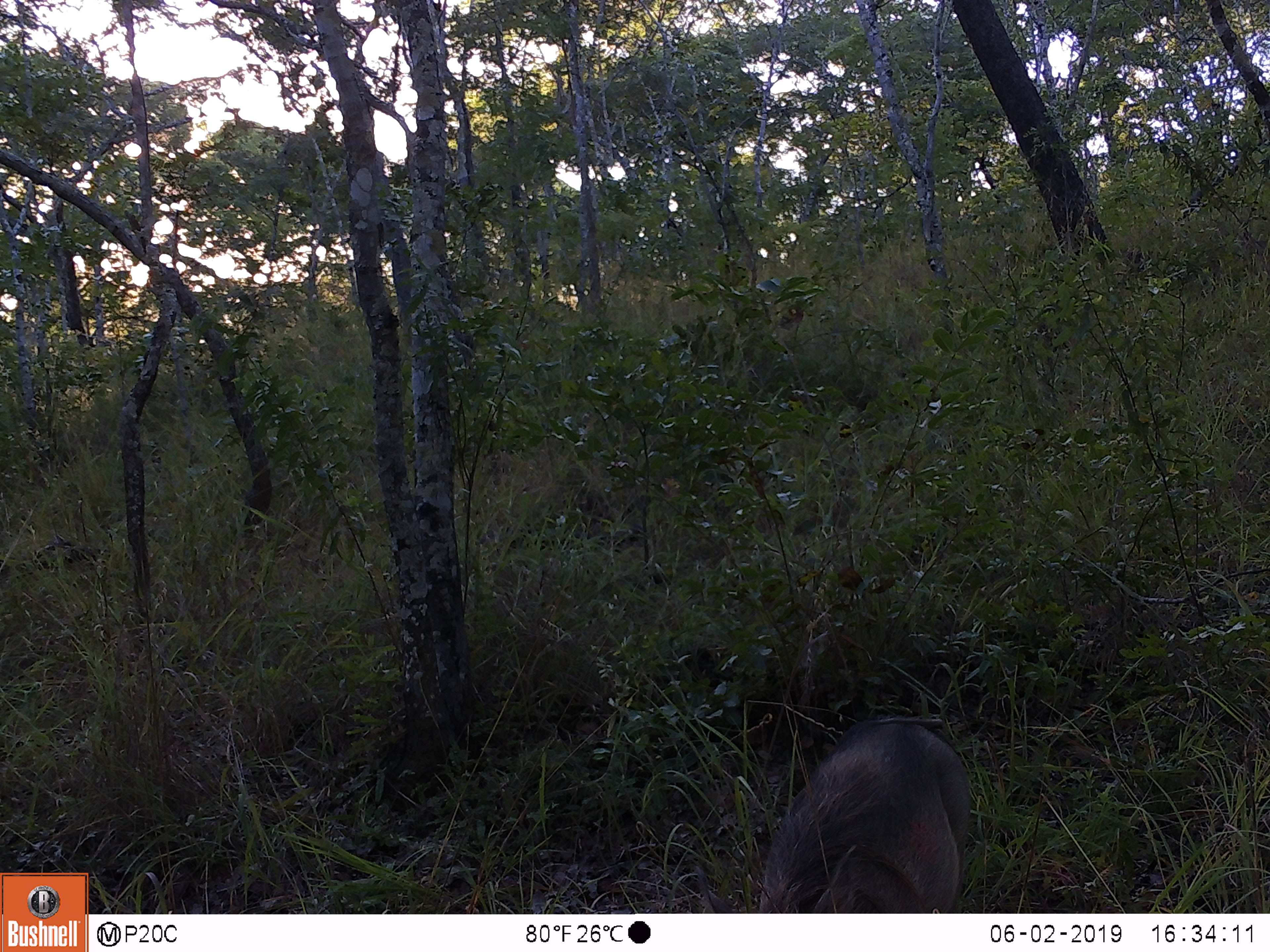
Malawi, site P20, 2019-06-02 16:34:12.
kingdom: Animalia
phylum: Chordata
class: Mammalia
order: Artiodactyla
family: Suidae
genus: Phacochoerus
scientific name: Phacochoerus africanus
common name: common warthog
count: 1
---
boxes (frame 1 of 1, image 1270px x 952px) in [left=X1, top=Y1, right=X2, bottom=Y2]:
common warthog: [left=748, top=712, right=986, bottom=911]